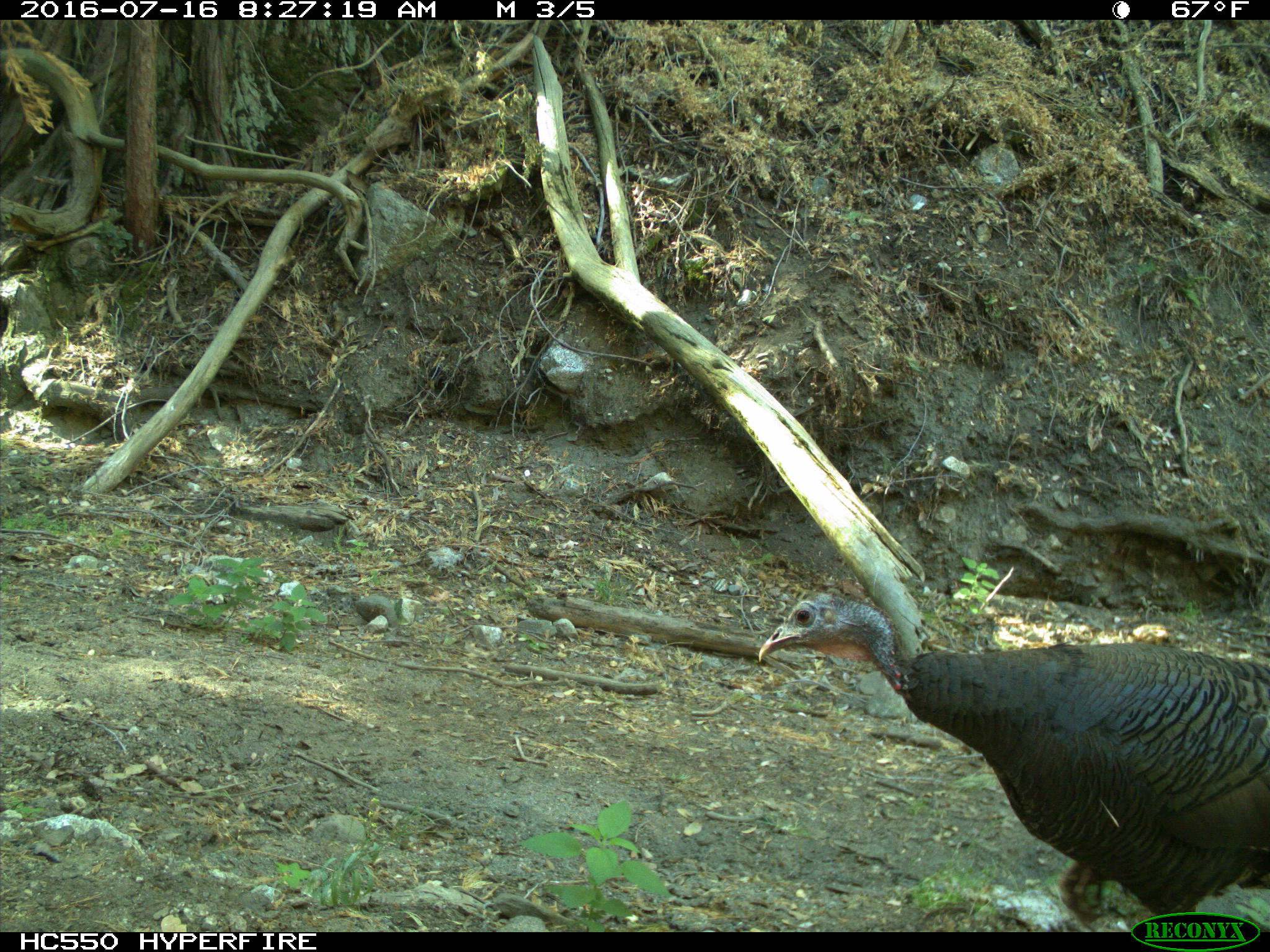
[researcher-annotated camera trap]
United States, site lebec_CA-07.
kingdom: Animalia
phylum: Chordata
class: Aves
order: Galliformes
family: Phasianidae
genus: Meleagris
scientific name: Meleagris gallopavo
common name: wild turkey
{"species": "Meleagris gallopavo (wild turkey)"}